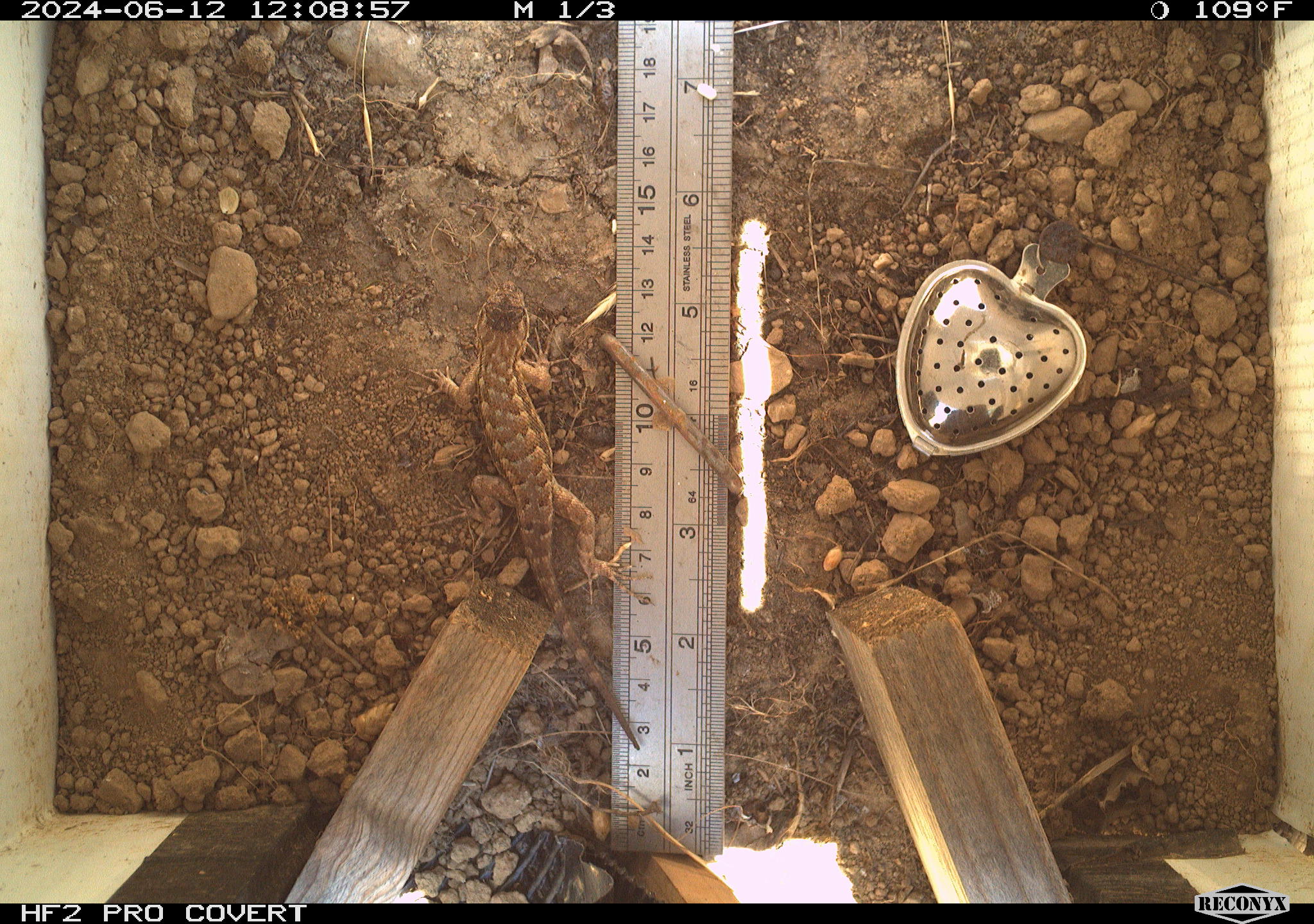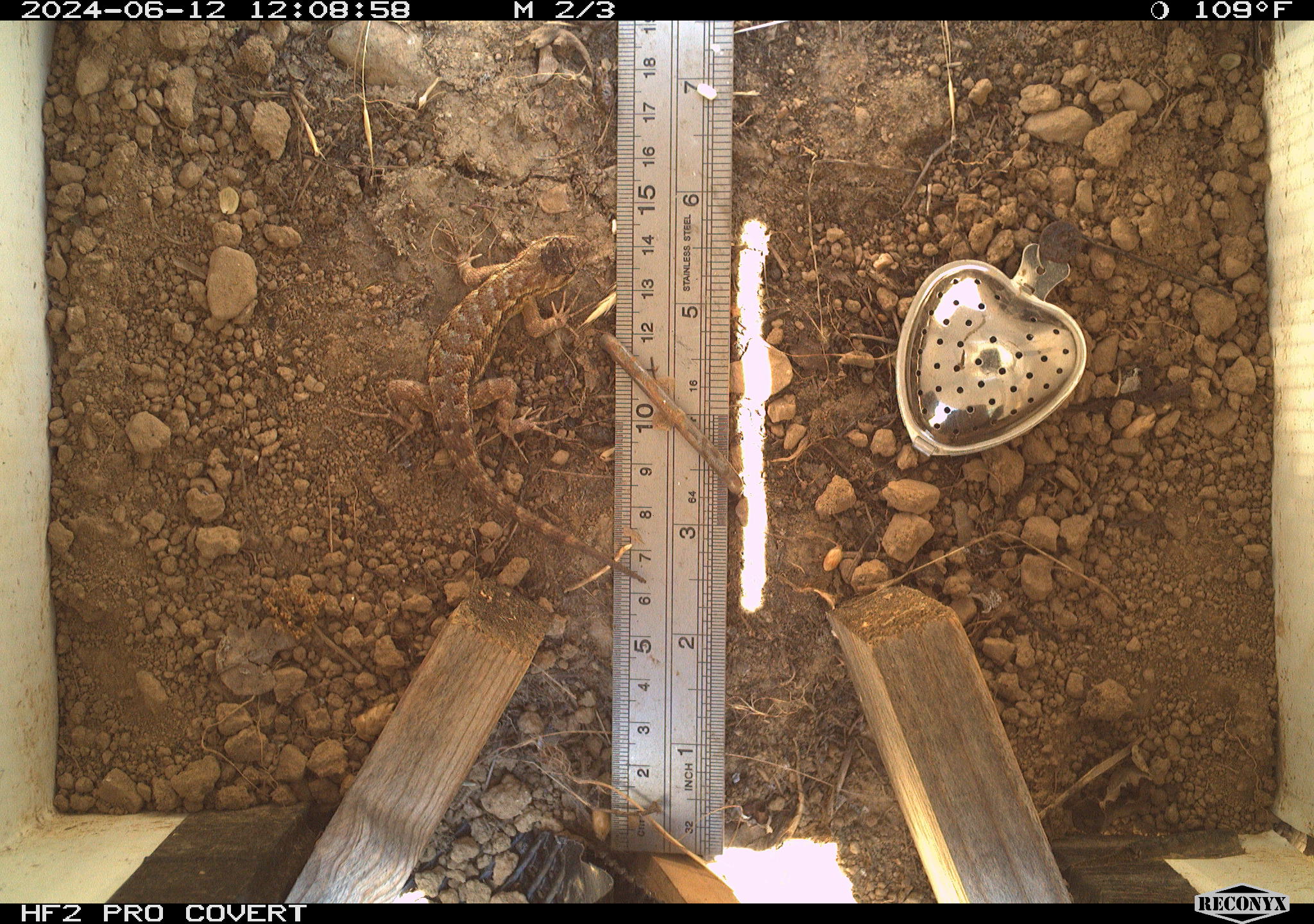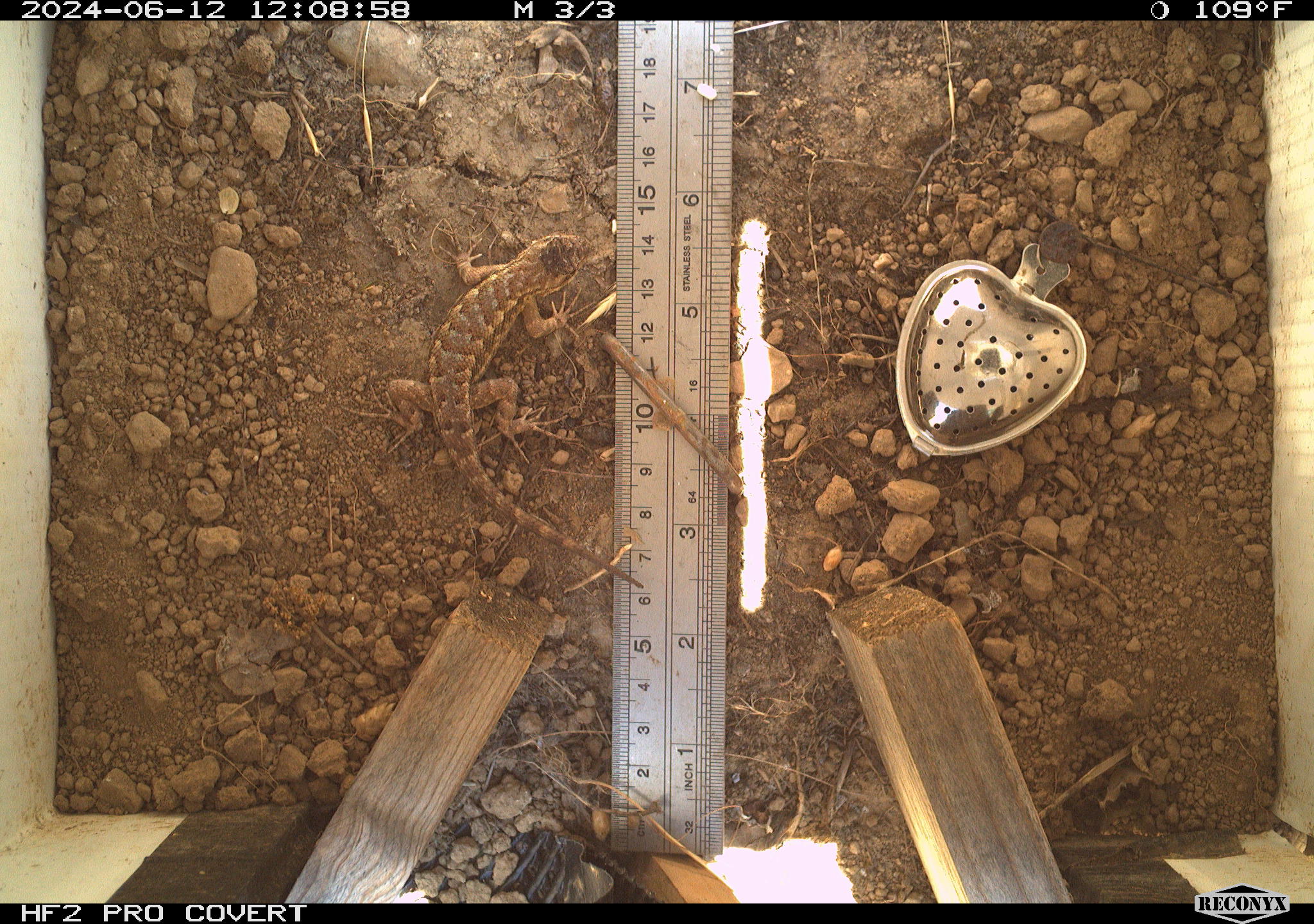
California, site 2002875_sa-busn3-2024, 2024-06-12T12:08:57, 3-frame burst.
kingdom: Animalia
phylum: Chordata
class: Reptilia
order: Squamata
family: Phrynosomatidae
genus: Sceloporus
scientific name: Sceloporus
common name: spiny lizards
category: sceloporus species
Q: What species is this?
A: Sceloporus species (spiny lizards) (Sceloporus).